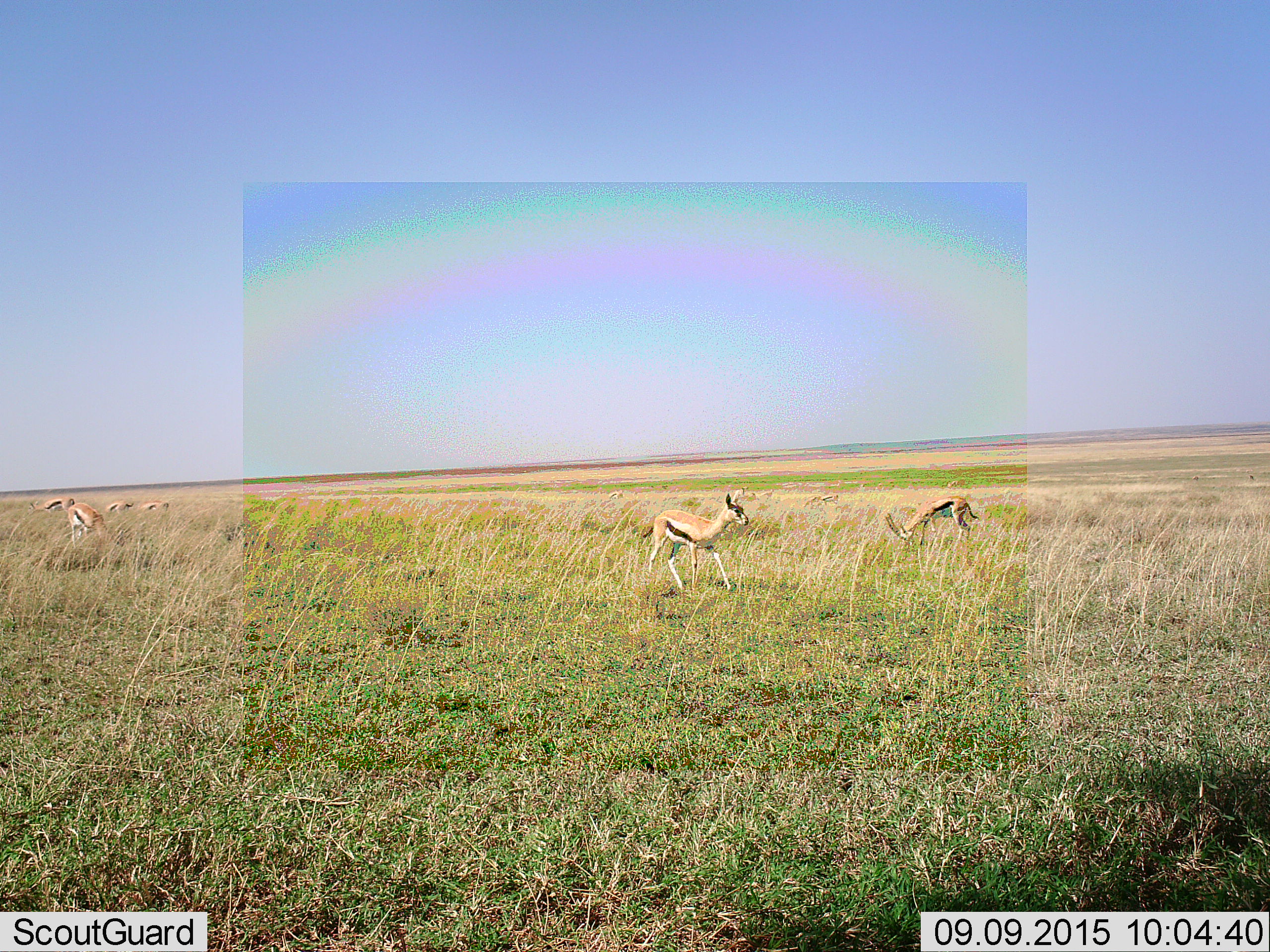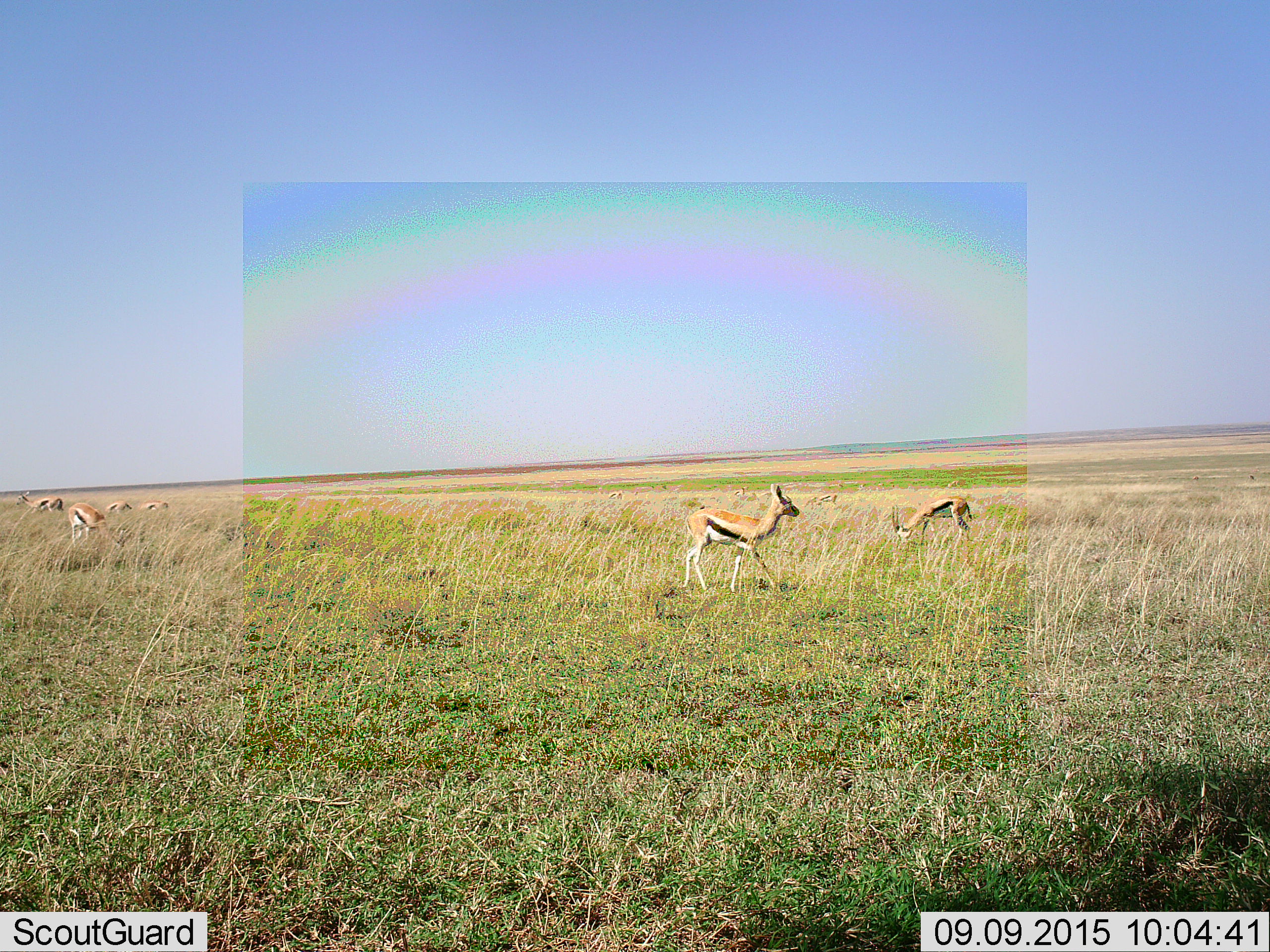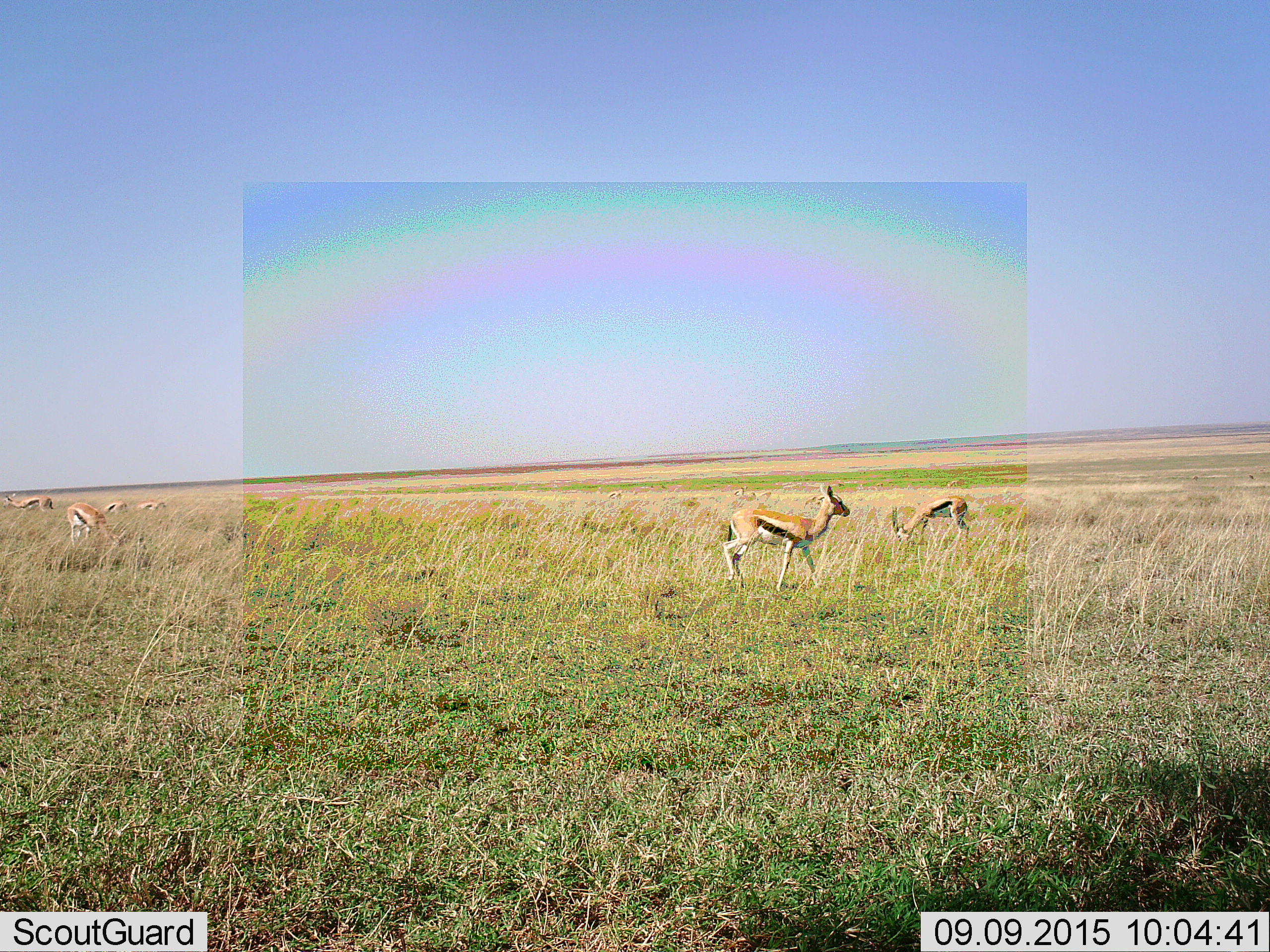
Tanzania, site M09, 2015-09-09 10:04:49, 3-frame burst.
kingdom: Animalia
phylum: Chordata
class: Mammalia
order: Artiodactyla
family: Bovidae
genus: Eudorcas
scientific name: Eudorcas thomsonii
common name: thomson's gazelle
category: gazellethomsons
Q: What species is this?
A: Gazellethomsons (thomson's gazelle) (Eudorcas thomsonii).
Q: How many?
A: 6.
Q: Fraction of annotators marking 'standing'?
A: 67%.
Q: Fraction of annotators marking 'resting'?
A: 11%.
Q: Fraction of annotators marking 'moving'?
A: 67%.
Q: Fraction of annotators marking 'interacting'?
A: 0%.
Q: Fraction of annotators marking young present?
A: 22%.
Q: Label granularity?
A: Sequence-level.